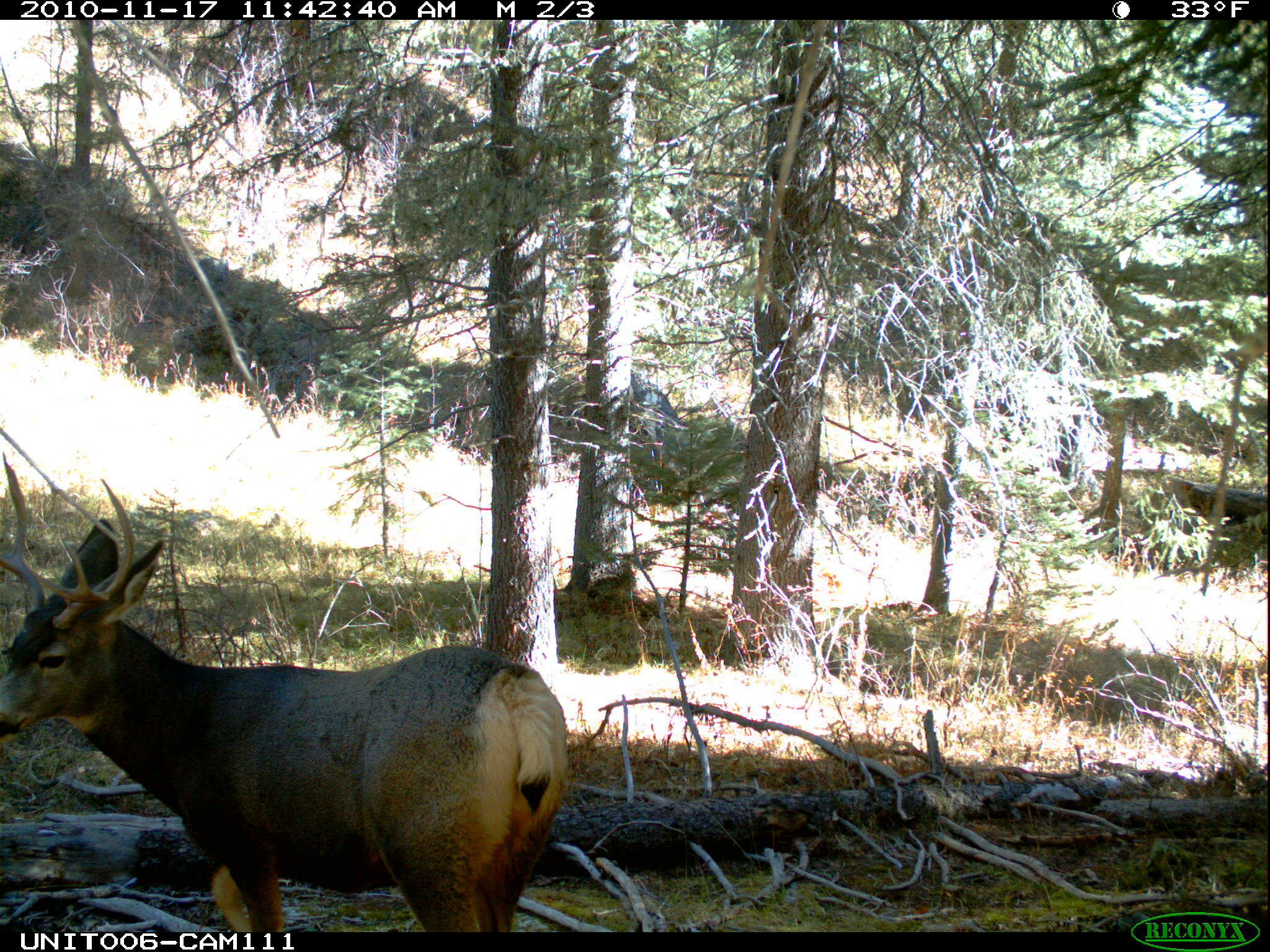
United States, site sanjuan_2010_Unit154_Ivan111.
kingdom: Animalia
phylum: Chordata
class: Mammalia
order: Artiodactyla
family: Cervidae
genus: Odocoileus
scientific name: Odocoileus hemionus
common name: mule deer